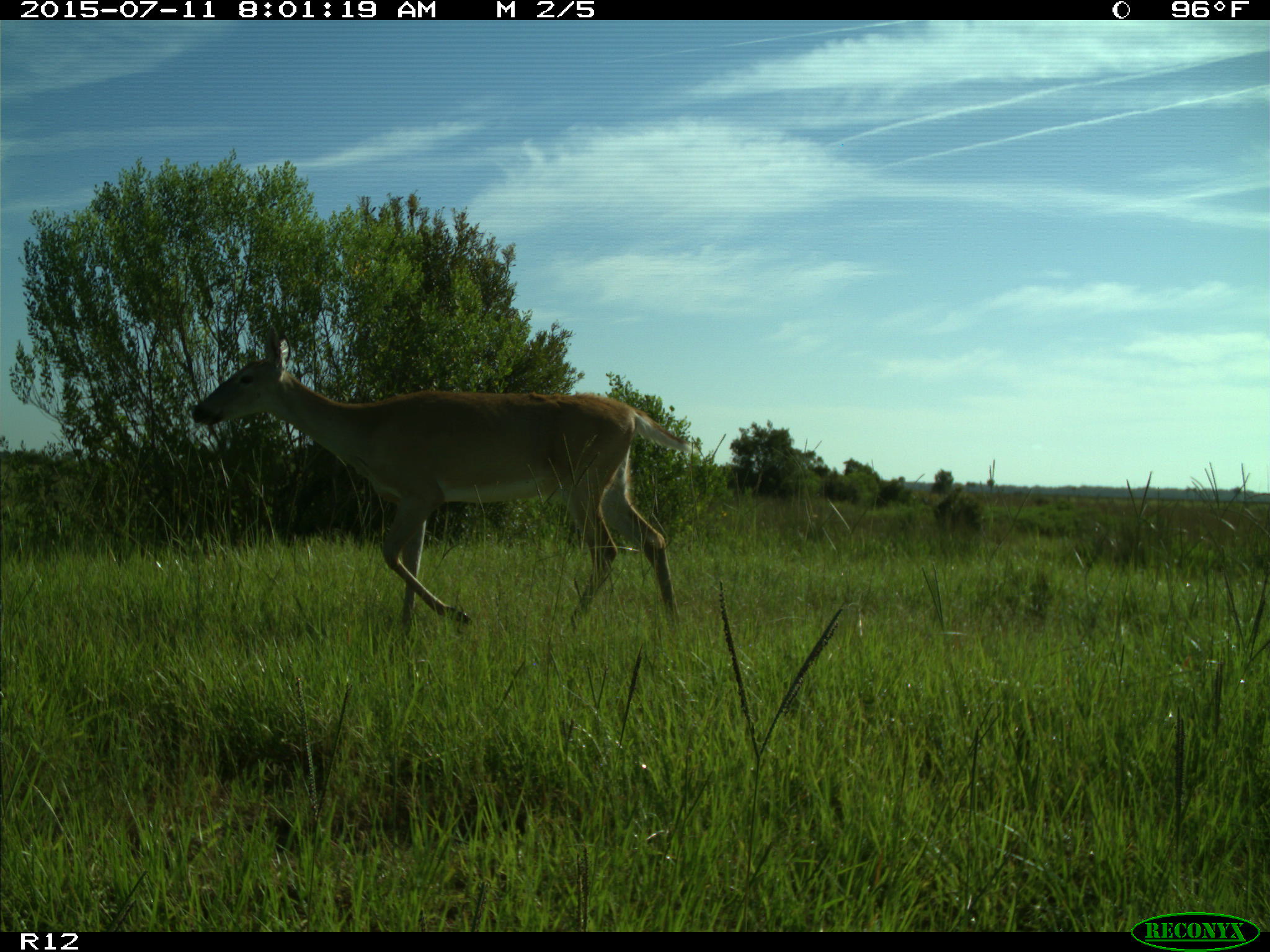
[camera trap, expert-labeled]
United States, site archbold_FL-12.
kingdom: Animalia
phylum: Chordata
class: Mammalia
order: Artiodactyla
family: Cervidae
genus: Odocoileus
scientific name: Odocoileus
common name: deer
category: unidentified deer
Unidentified deer (deer) (Odocoileus).